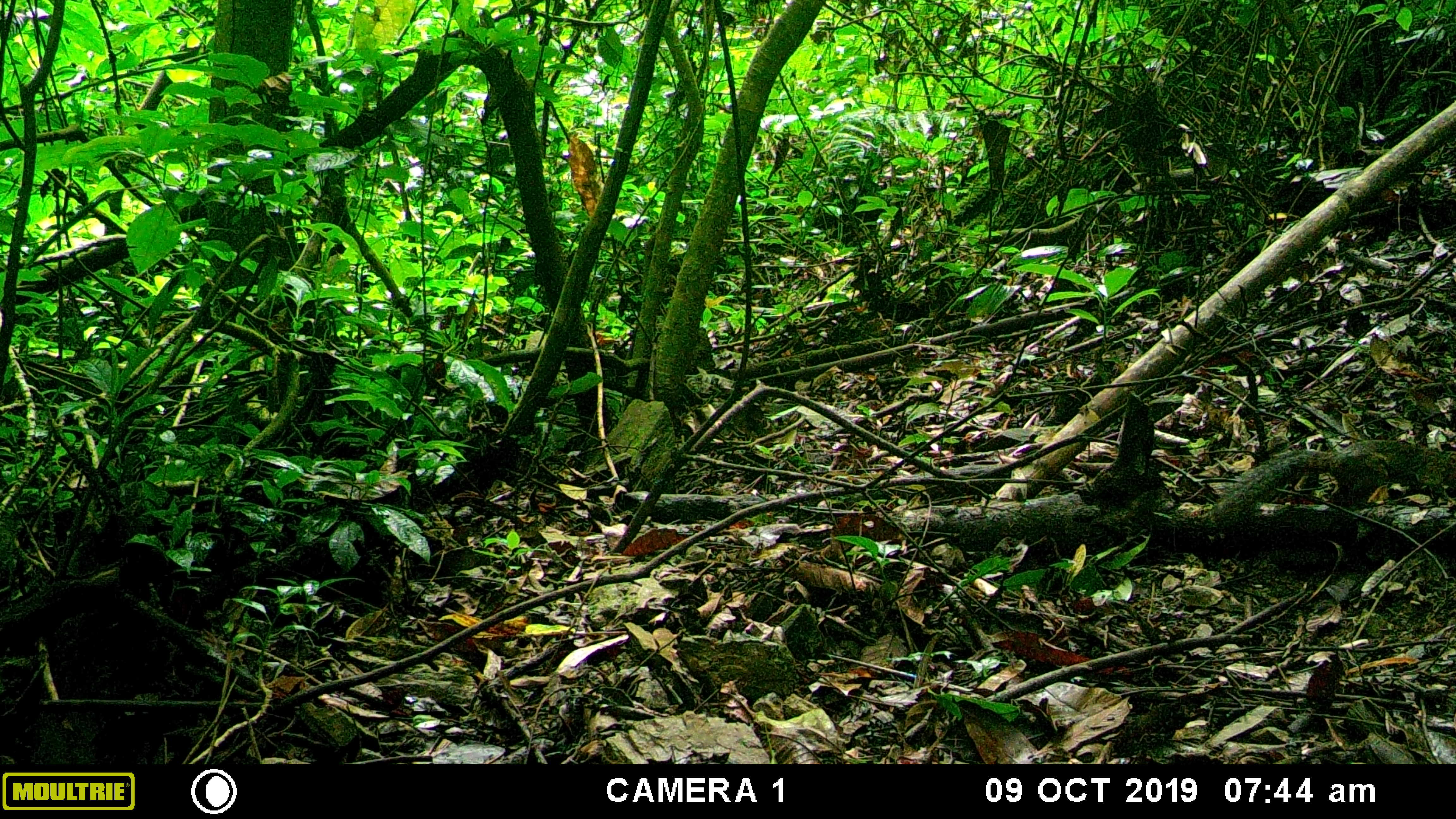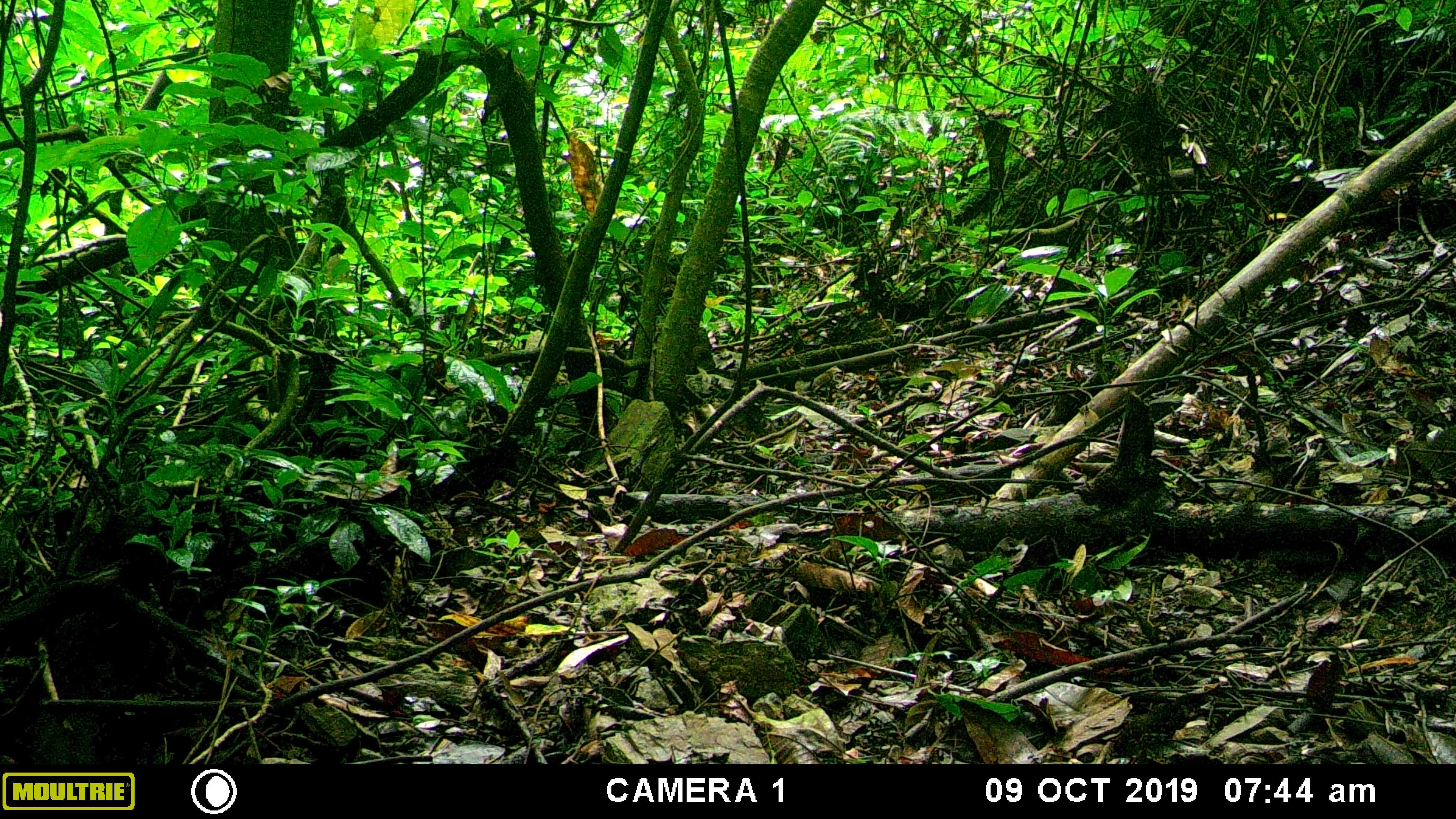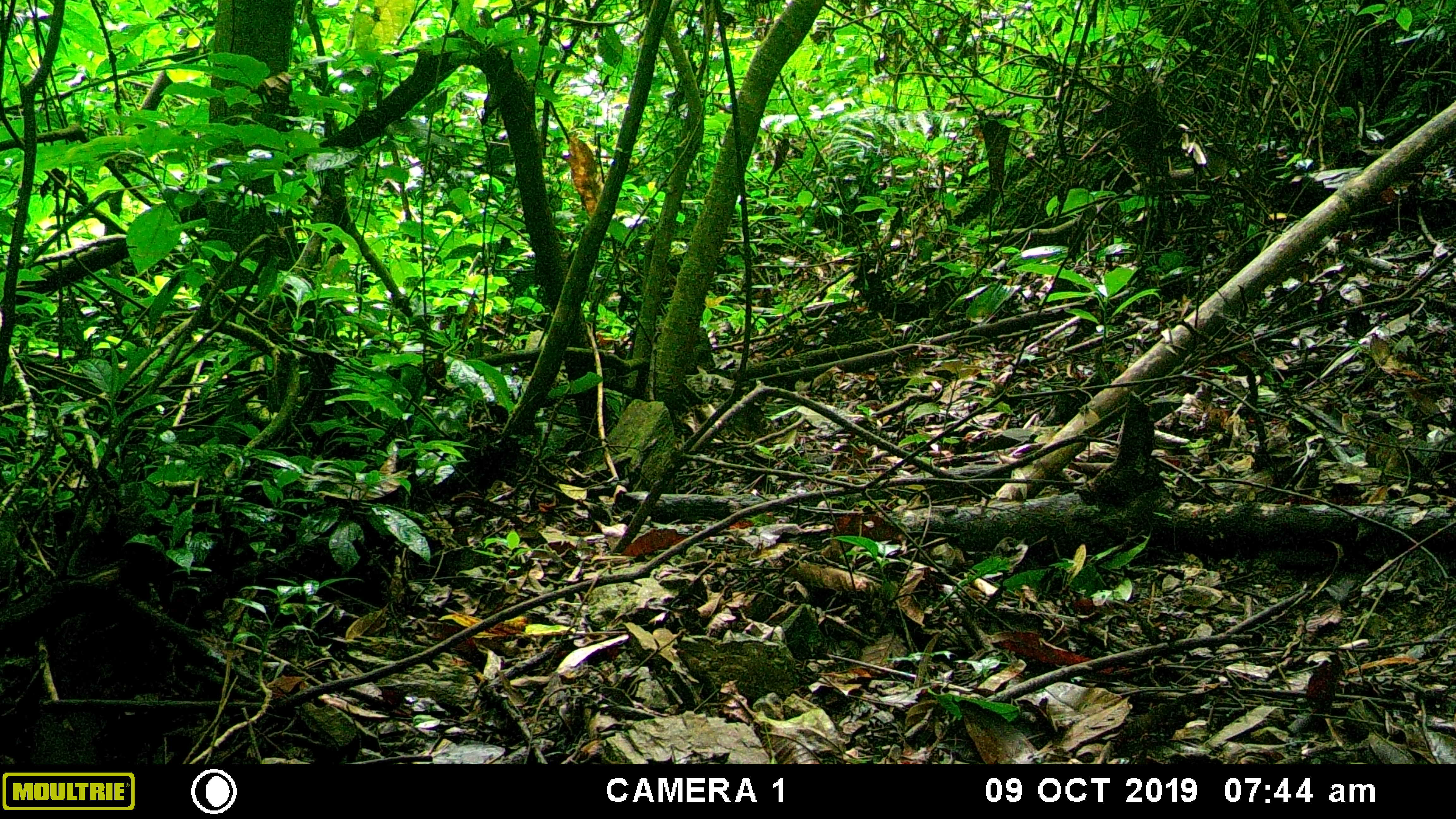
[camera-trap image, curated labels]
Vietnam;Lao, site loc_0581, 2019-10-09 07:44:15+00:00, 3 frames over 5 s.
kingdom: Animalia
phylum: Chordata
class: Mammalia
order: Rodentia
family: Sciuridae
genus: Dremomys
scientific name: Dremomys rufigenis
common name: red-cheeked squirrel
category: red cheeked squirrel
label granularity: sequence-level